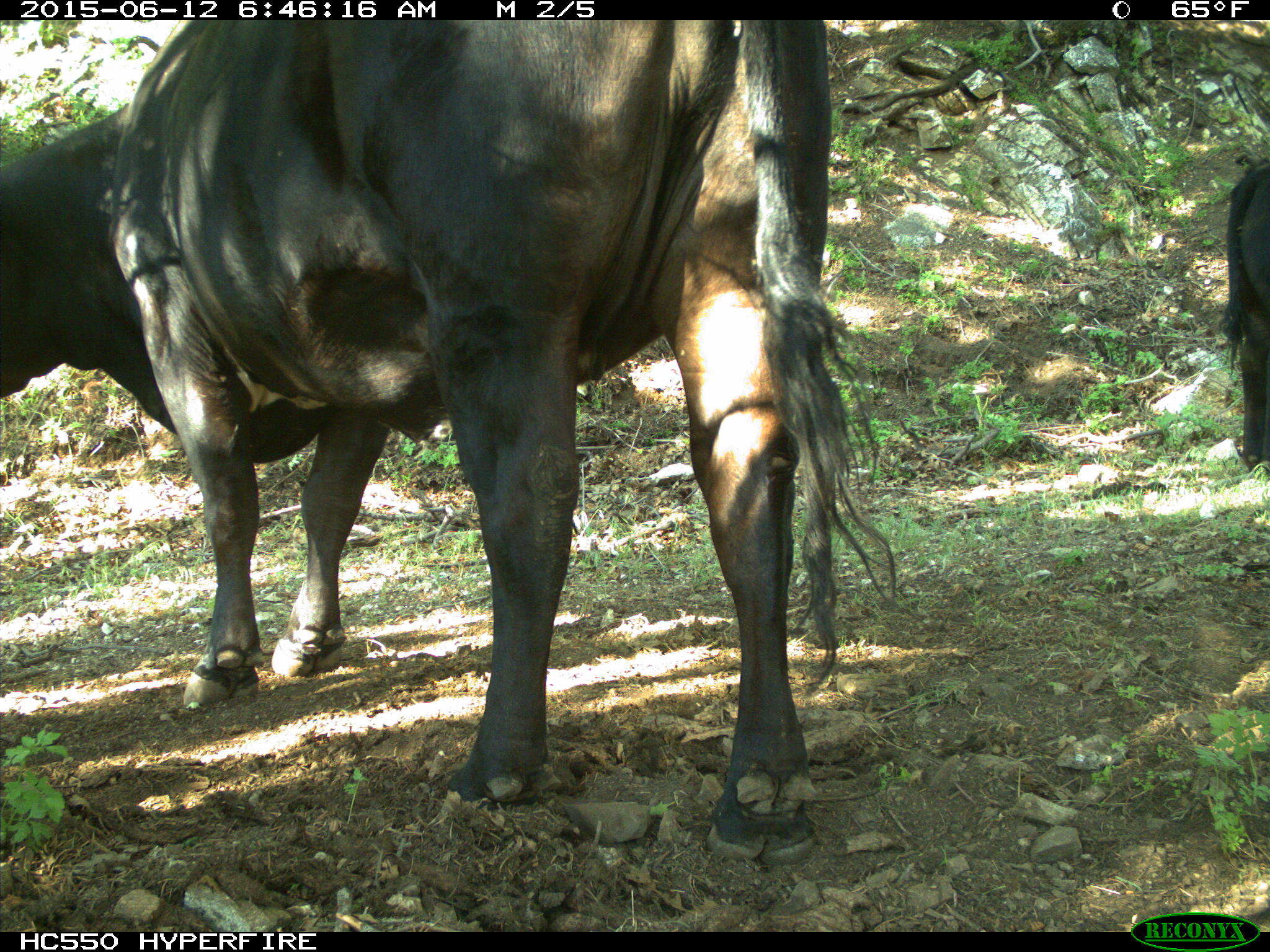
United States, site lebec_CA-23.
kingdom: Animalia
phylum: Chordata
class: Mammalia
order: Artiodactyla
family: Bovidae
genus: Bos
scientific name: Bos taurus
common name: domestic cow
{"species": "Bos taurus (domestic cow)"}